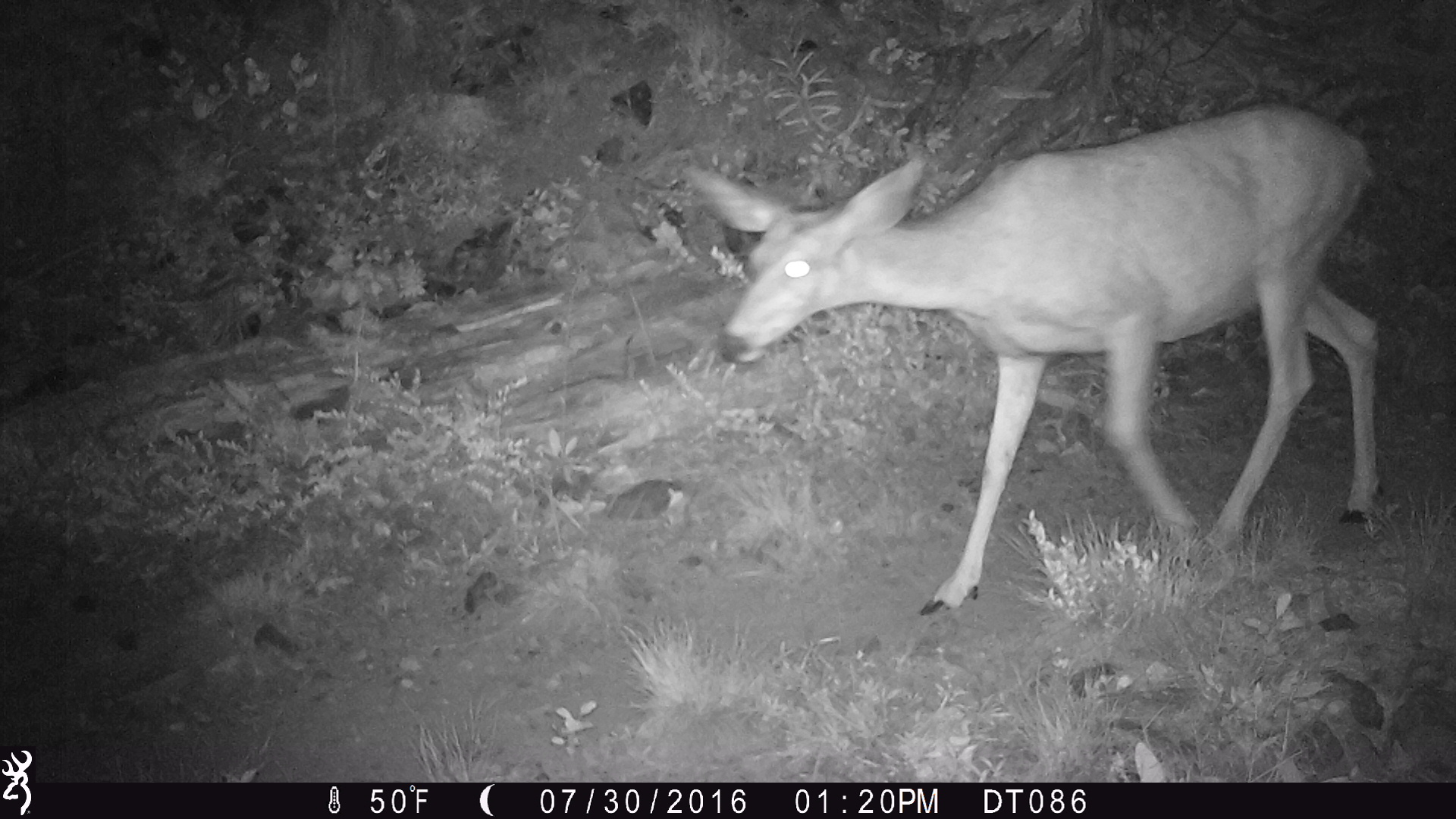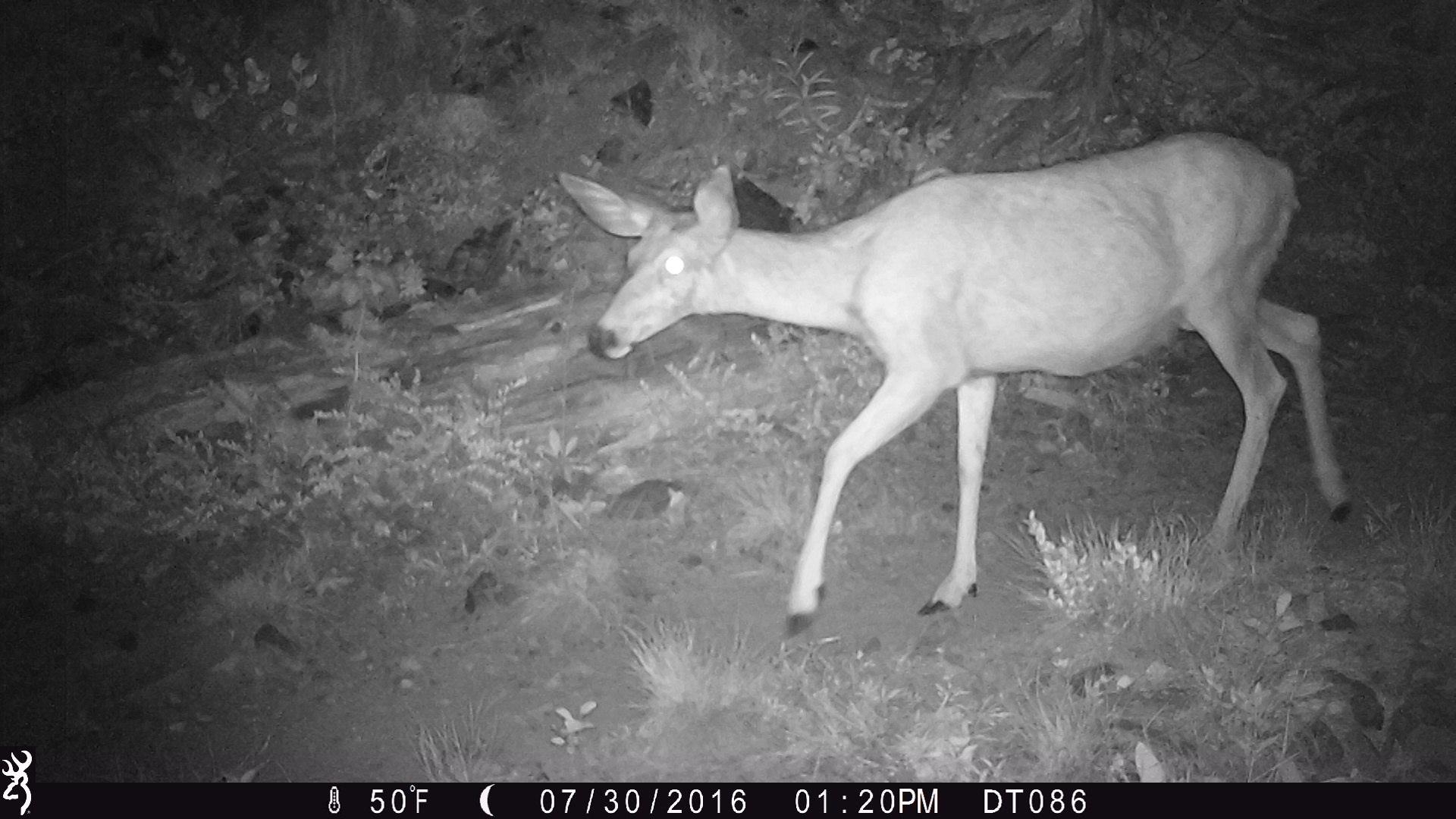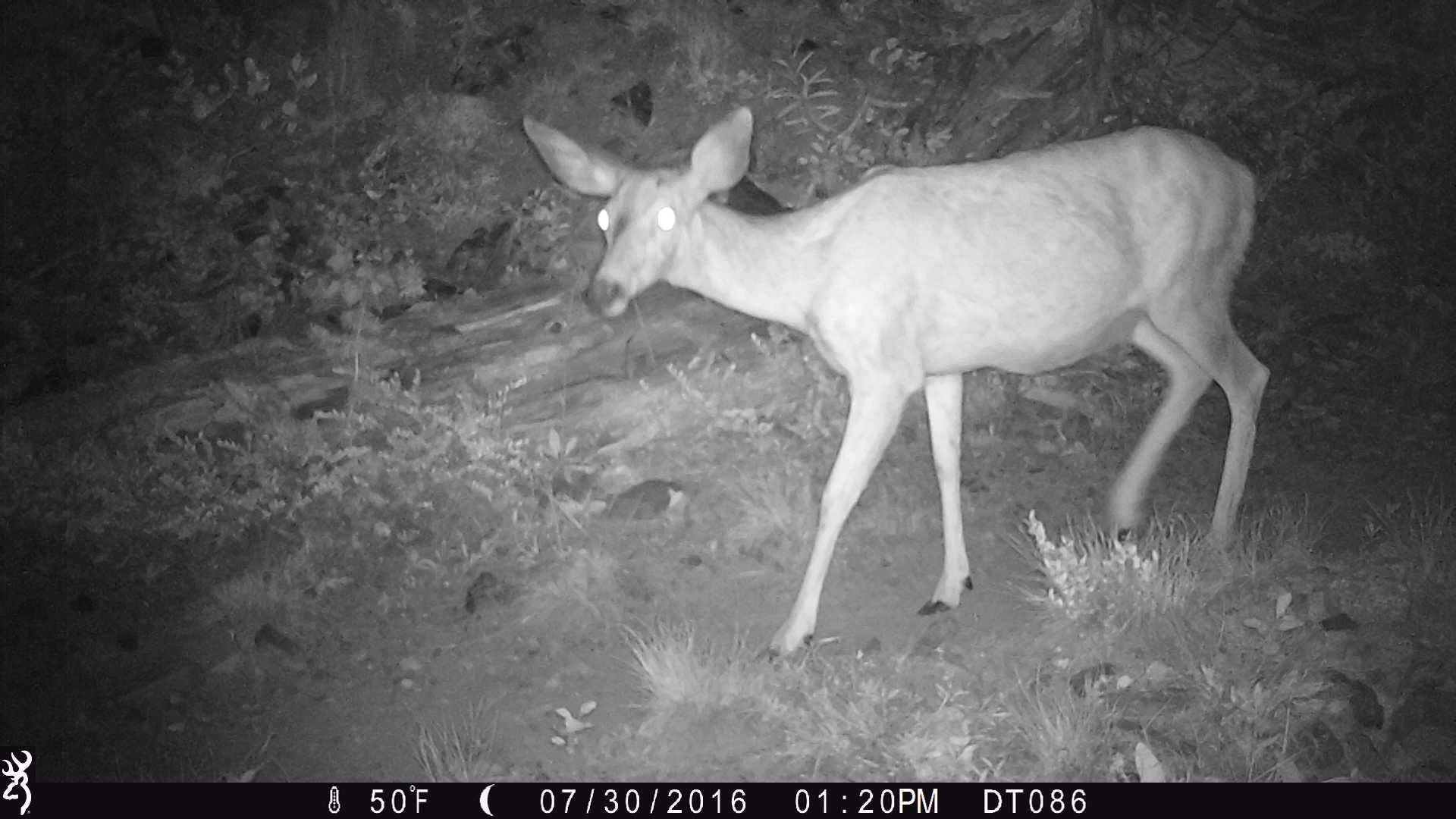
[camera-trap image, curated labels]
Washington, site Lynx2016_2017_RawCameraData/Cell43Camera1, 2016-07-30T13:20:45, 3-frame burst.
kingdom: Animalia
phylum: Chordata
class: Mammalia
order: Artiodactyla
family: Cervidae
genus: Odocoileus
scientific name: Odocoileus hemionus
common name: mule deer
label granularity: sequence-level